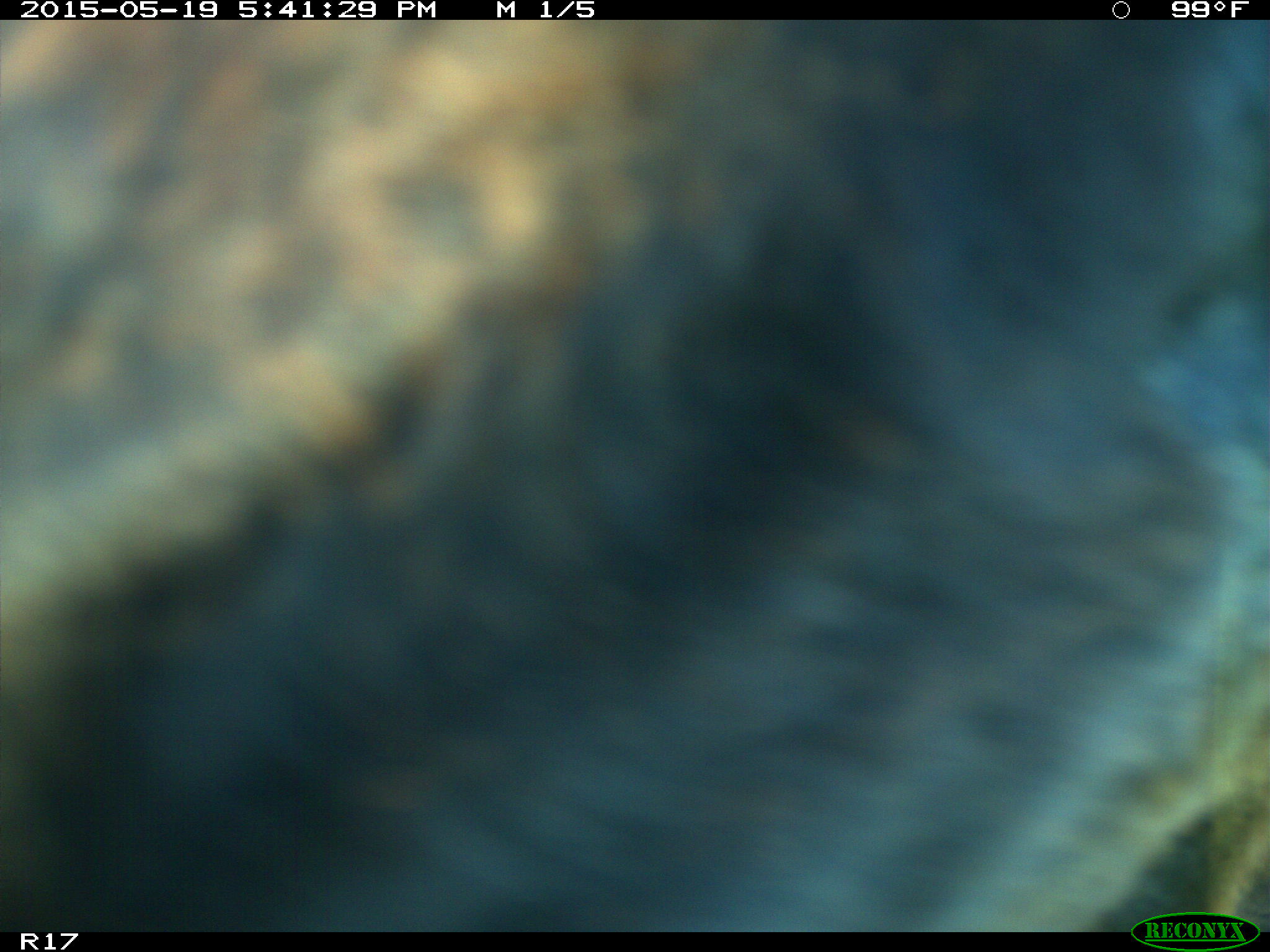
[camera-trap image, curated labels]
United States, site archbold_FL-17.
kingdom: Animalia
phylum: Chordata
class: Mammalia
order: Artiodactyla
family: Bovidae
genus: Bos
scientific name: Bos taurus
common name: domestic cow